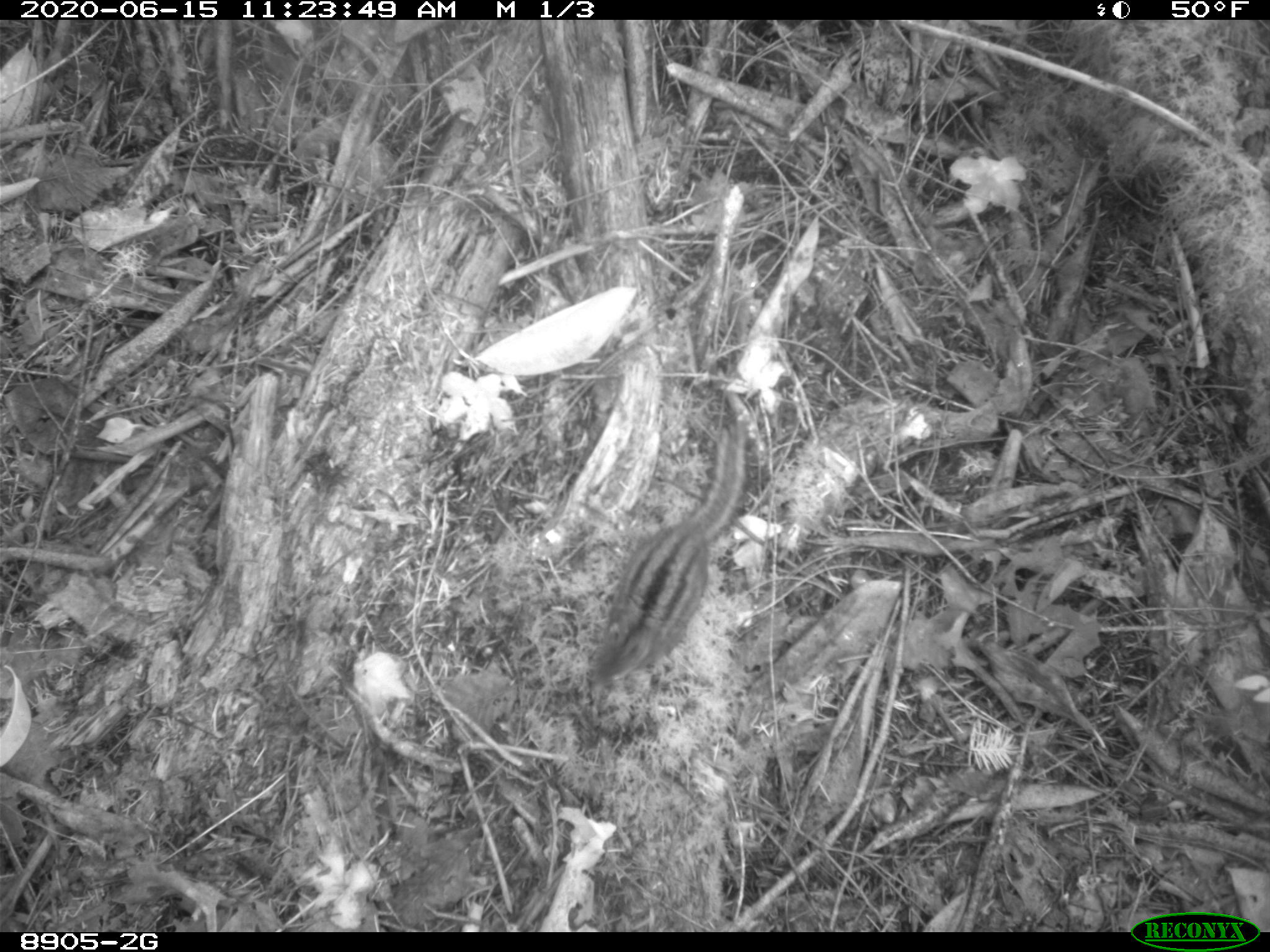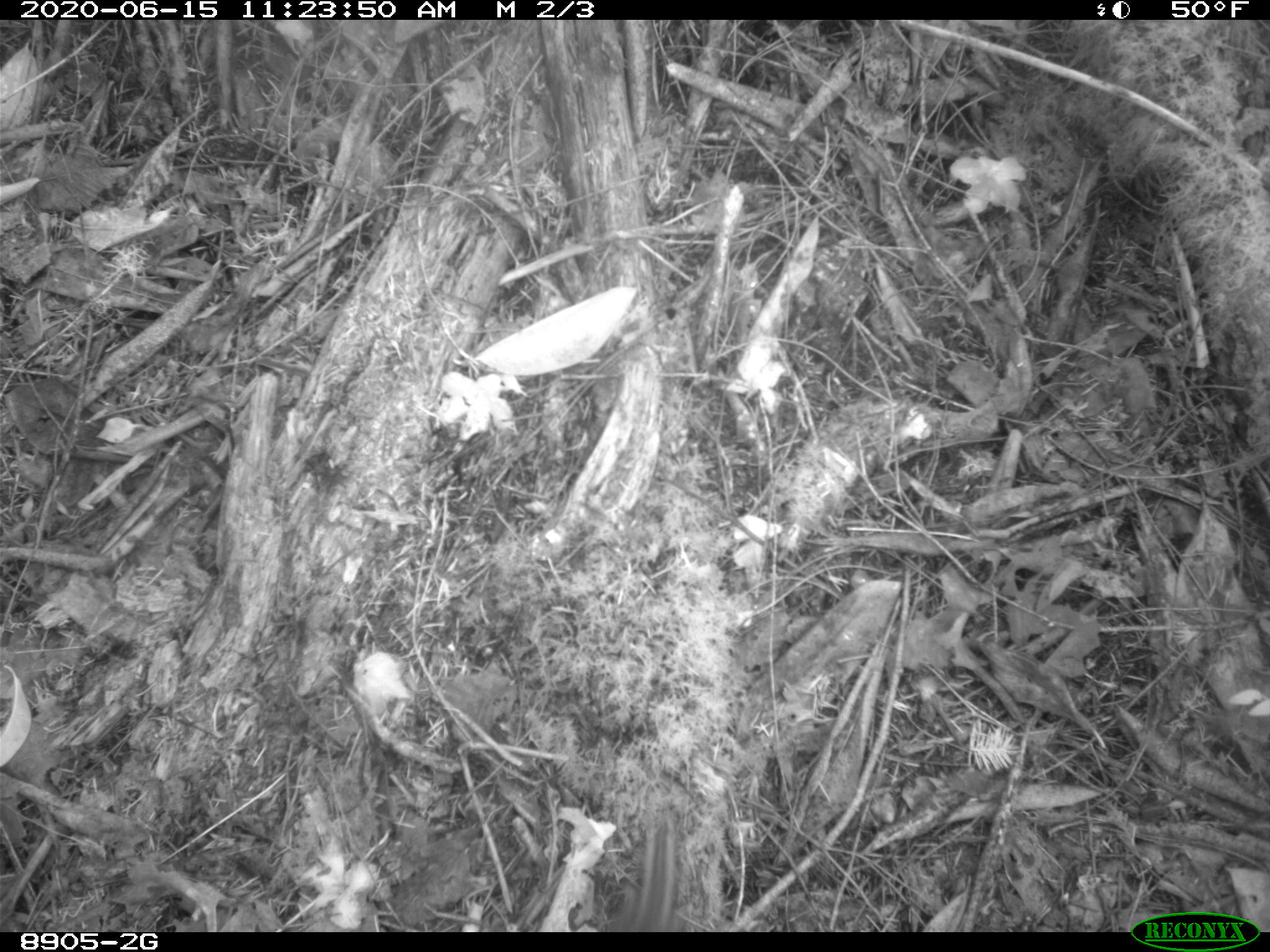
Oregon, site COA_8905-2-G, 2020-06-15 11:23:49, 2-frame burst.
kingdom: Animalia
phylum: Chordata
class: Mammalia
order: Rodentia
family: Sciuridae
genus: Neotamias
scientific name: Neotamias townsendii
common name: townsend's chipmunk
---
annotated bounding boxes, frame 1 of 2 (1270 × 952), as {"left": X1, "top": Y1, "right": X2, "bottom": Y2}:
townsend's chipmunk: {"left": 585, "top": 422, "right": 765, "bottom": 688}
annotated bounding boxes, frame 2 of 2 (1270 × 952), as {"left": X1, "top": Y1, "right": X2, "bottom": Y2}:
townsend's chipmunk: {"left": 617, "top": 806, "right": 685, "bottom": 928}